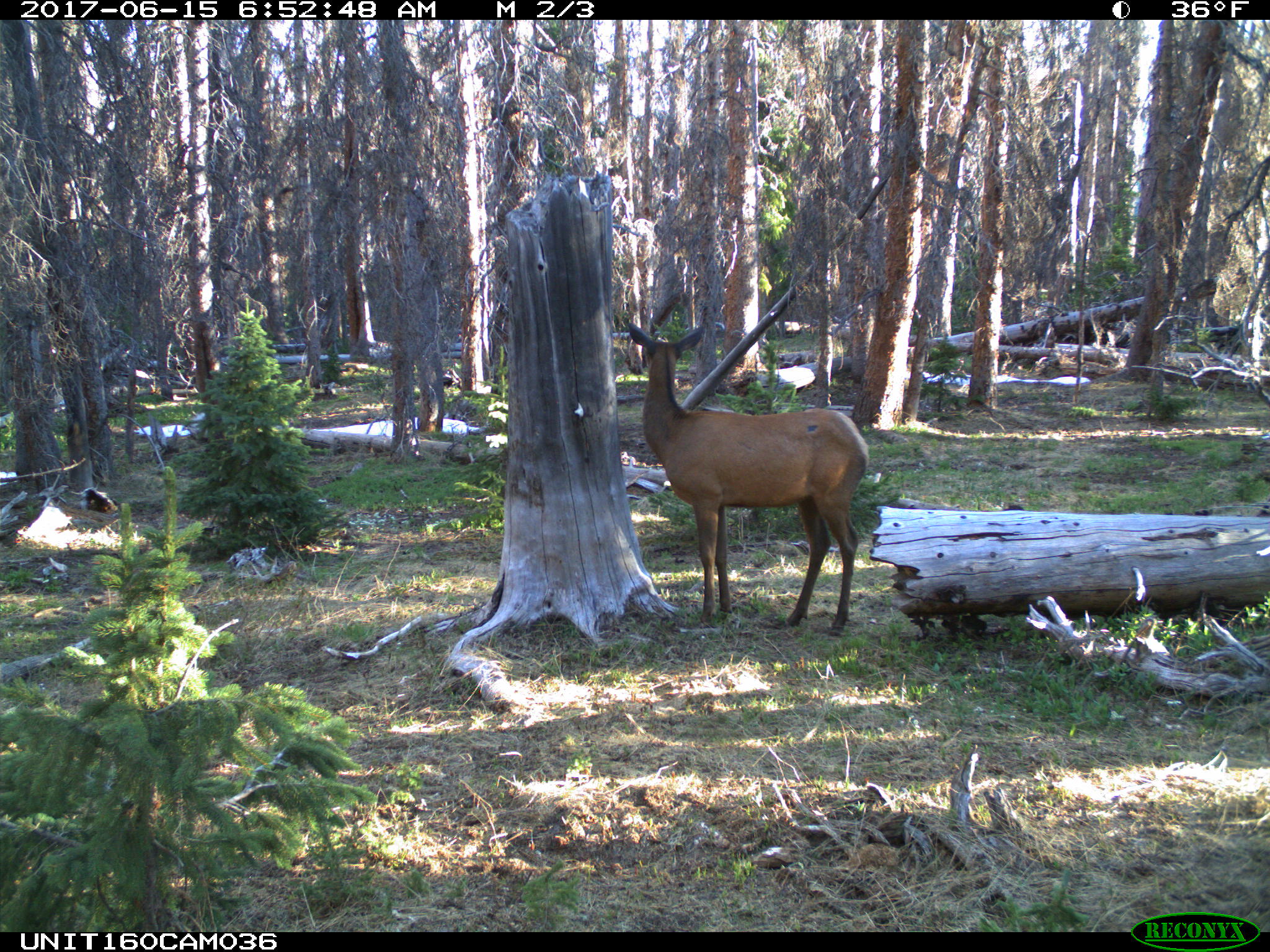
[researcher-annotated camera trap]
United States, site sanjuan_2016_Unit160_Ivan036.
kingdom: Animalia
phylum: Chordata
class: Mammalia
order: Artiodactyla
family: Cervidae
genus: Cervus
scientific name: Cervus elaphus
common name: red deer